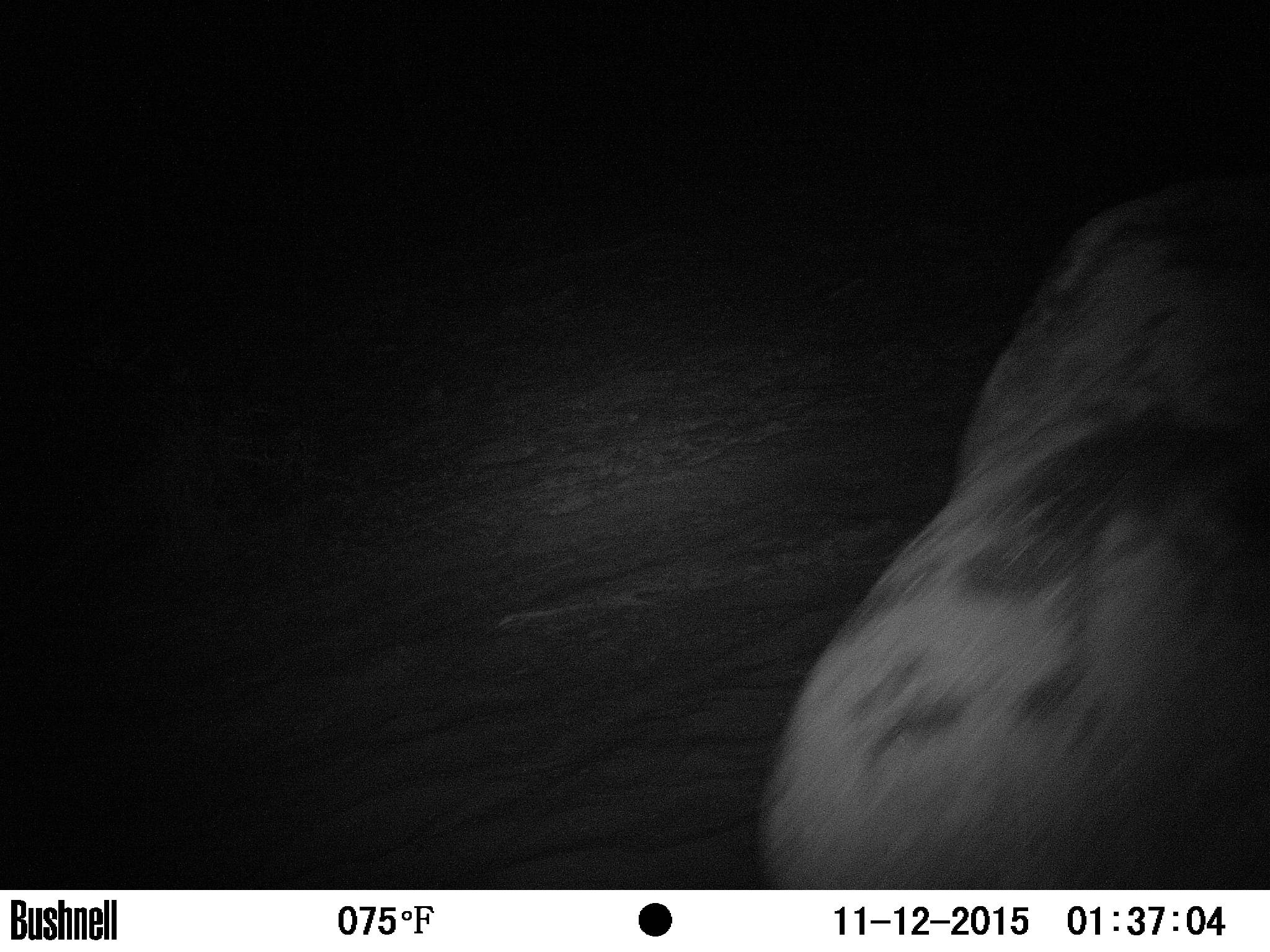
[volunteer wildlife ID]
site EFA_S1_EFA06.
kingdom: Animalia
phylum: Chordata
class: Mammalia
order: Proboscidea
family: Elephantidae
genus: Loxodonta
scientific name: Loxodonta africana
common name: african bush elephant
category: elephant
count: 1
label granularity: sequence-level